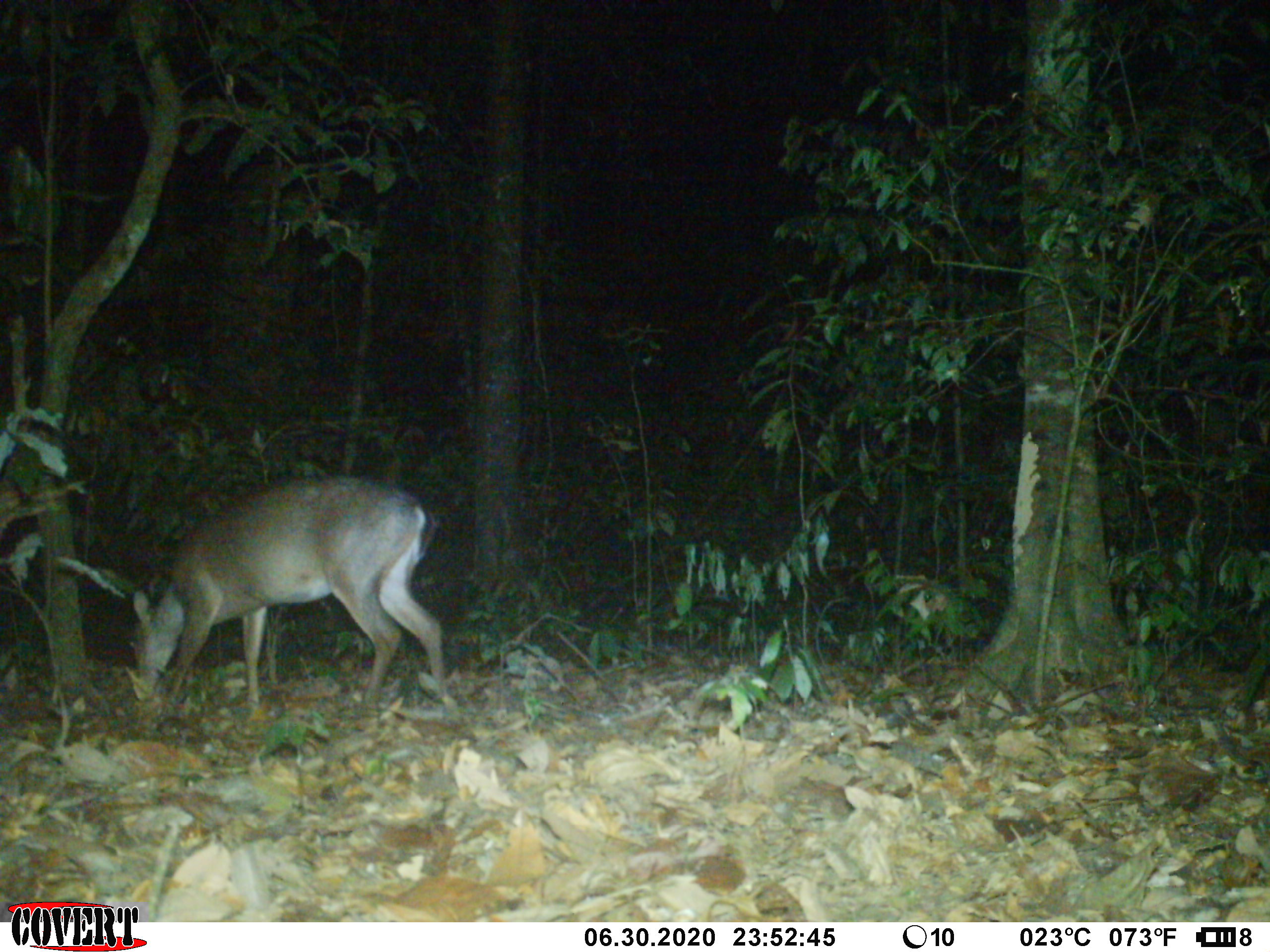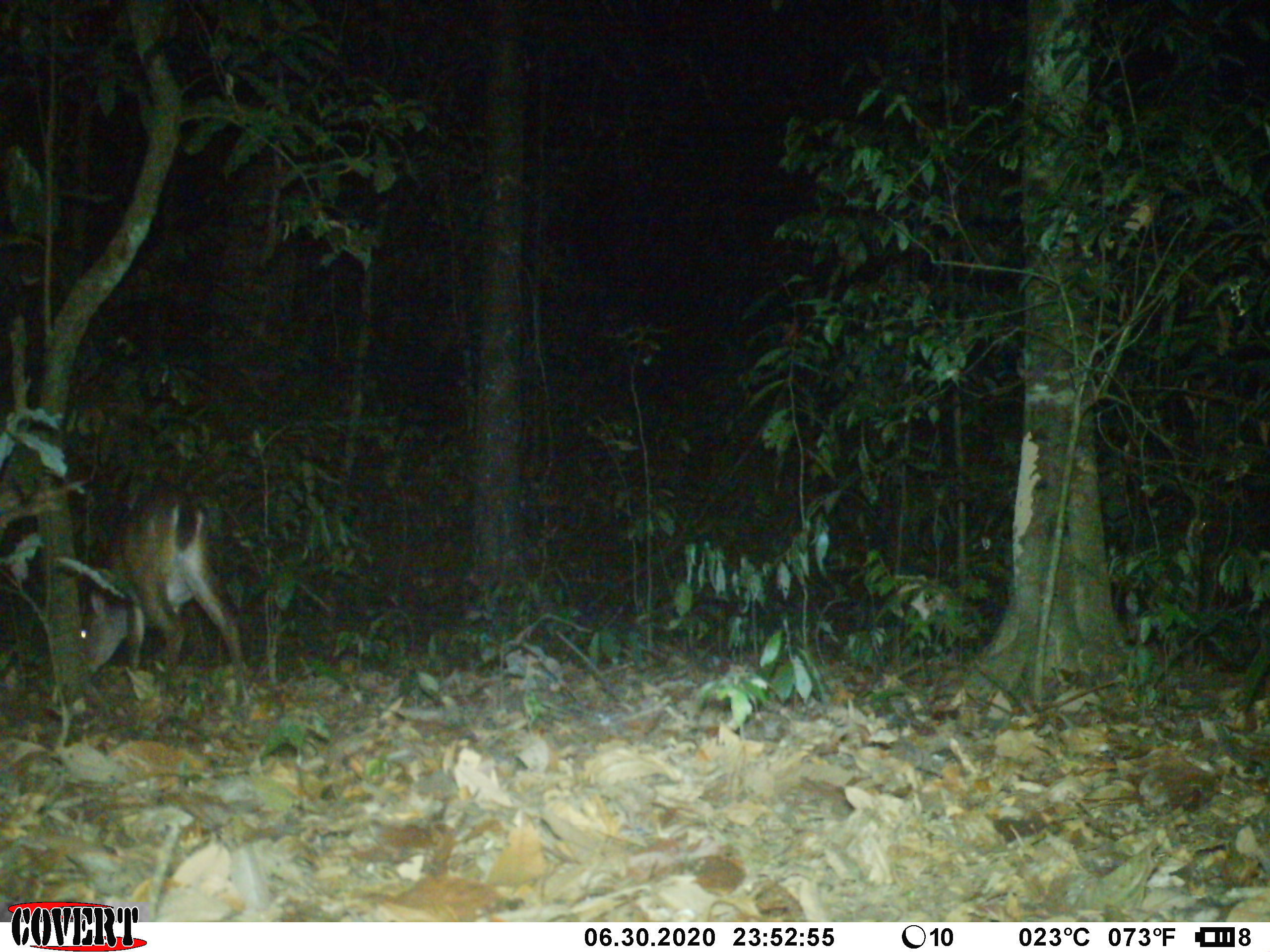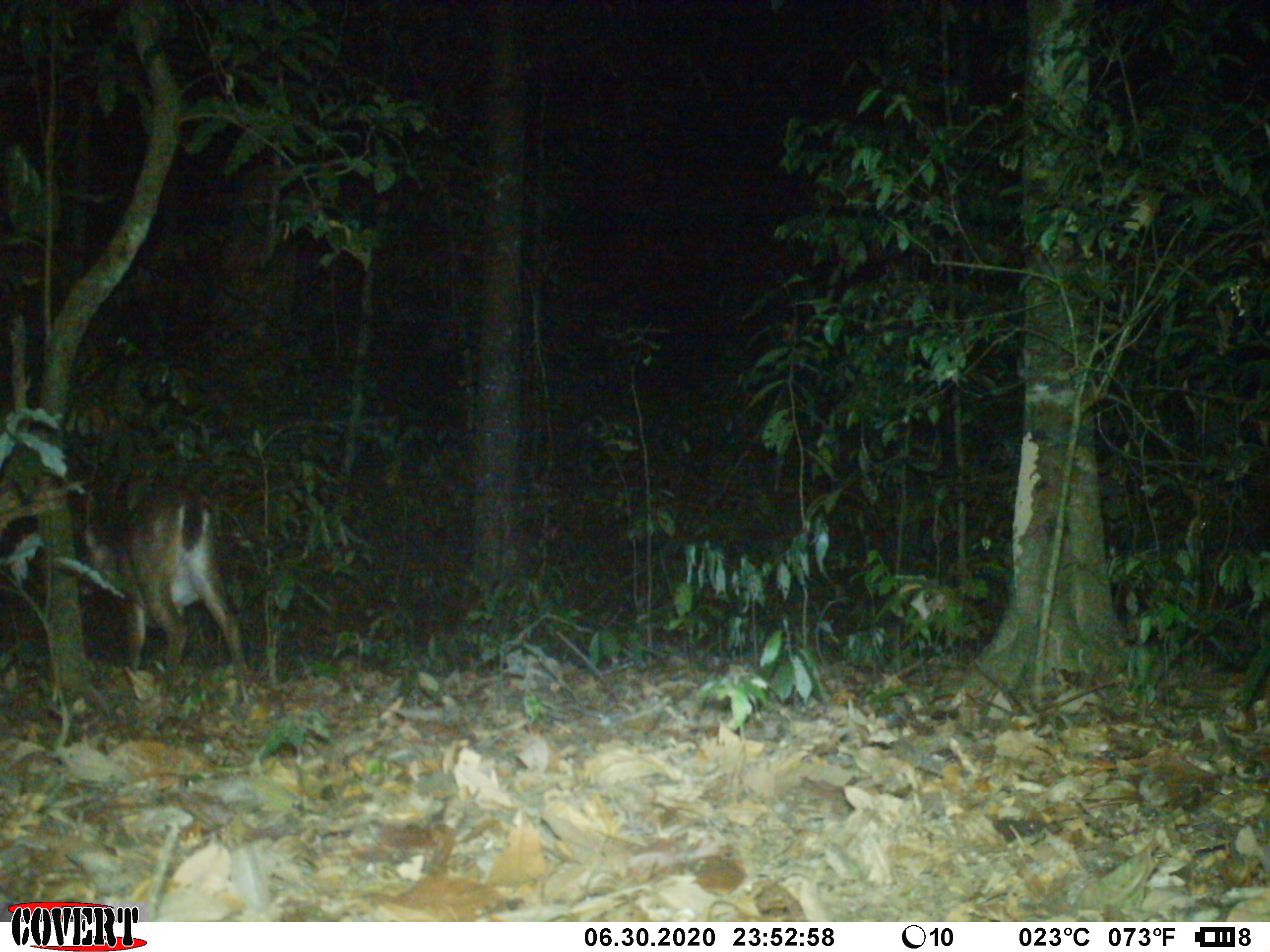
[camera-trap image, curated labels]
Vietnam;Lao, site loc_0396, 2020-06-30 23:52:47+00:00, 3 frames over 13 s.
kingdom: Animalia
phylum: Chordata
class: Mammalia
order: Artiodactyla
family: Cervidae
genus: Muntiacus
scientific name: Muntiacus vuquangensis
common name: large-antlered muntjac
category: large antlered muntjac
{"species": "large antlered muntjac (large-antlered muntjac) (Muntiacus vuquangensis)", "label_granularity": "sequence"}